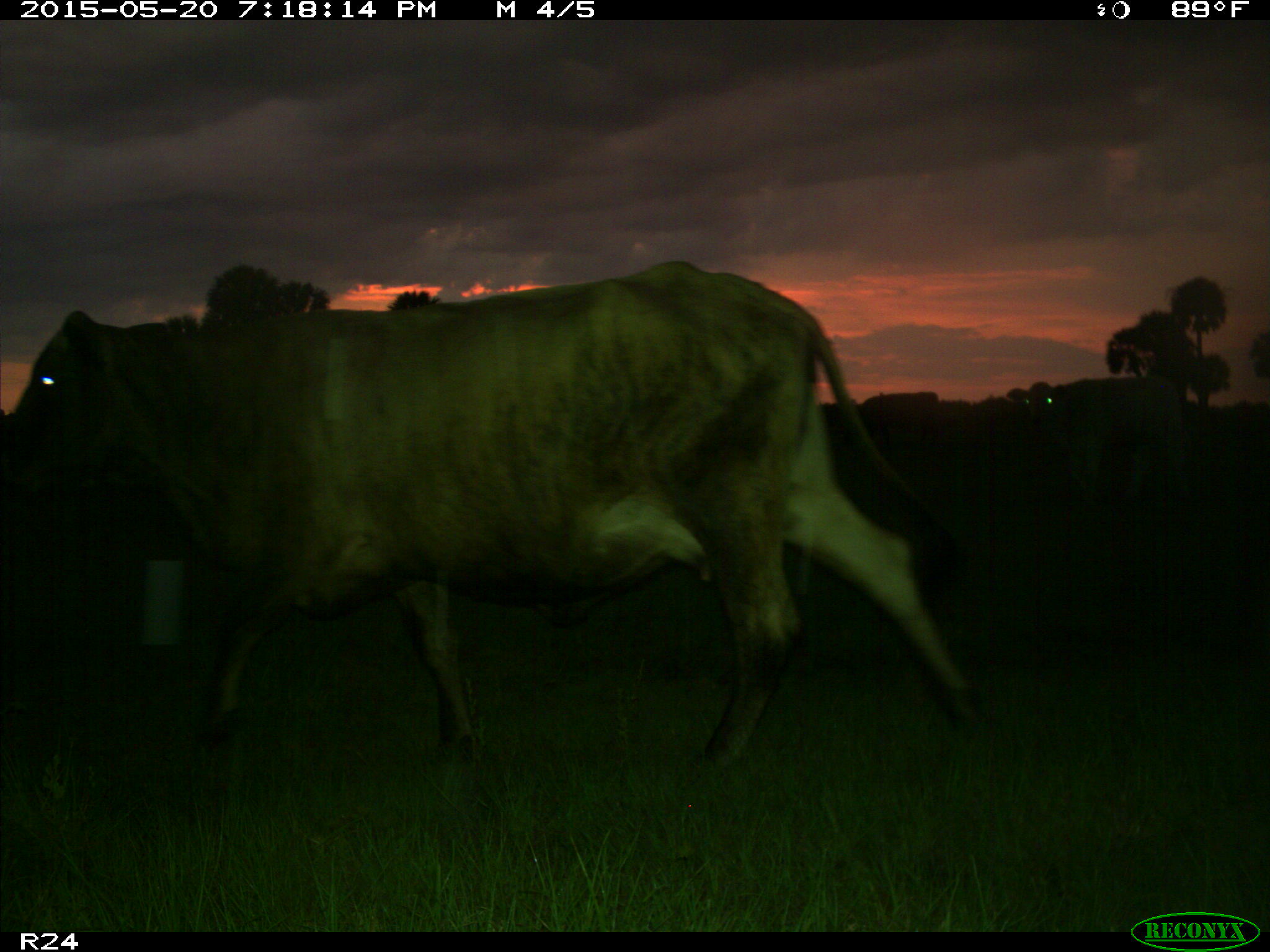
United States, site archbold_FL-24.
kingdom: Animalia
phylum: Chordata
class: Mammalia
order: Artiodactyla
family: Bovidae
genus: Bos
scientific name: Bos taurus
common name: domestic cow